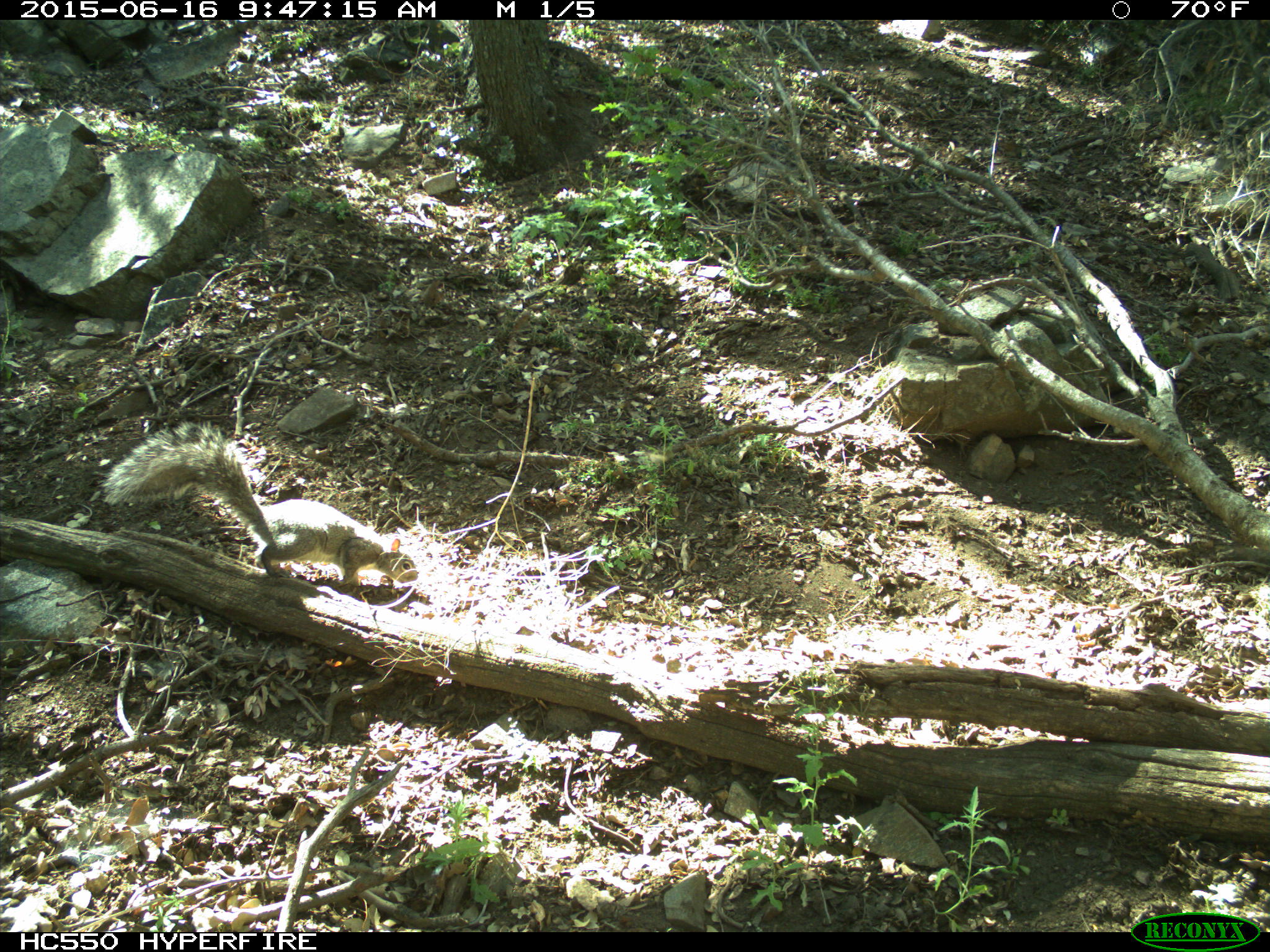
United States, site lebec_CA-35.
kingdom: Animalia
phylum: Chordata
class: Mammalia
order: Rodentia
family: Sciuridae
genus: Sciurus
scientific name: Sciurus carolinensis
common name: eastern gray squirrel